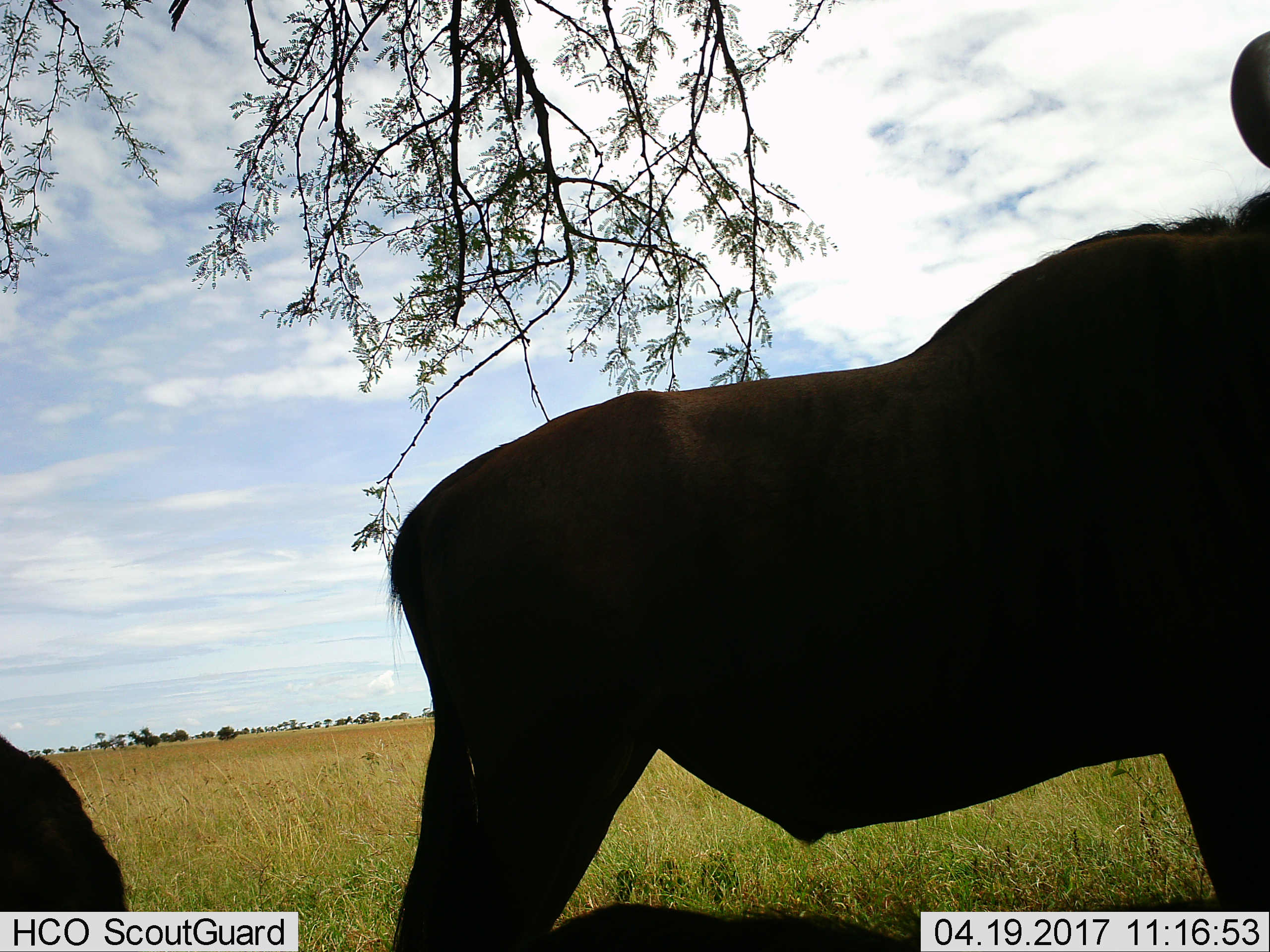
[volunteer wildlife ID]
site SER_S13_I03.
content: unidentified animal